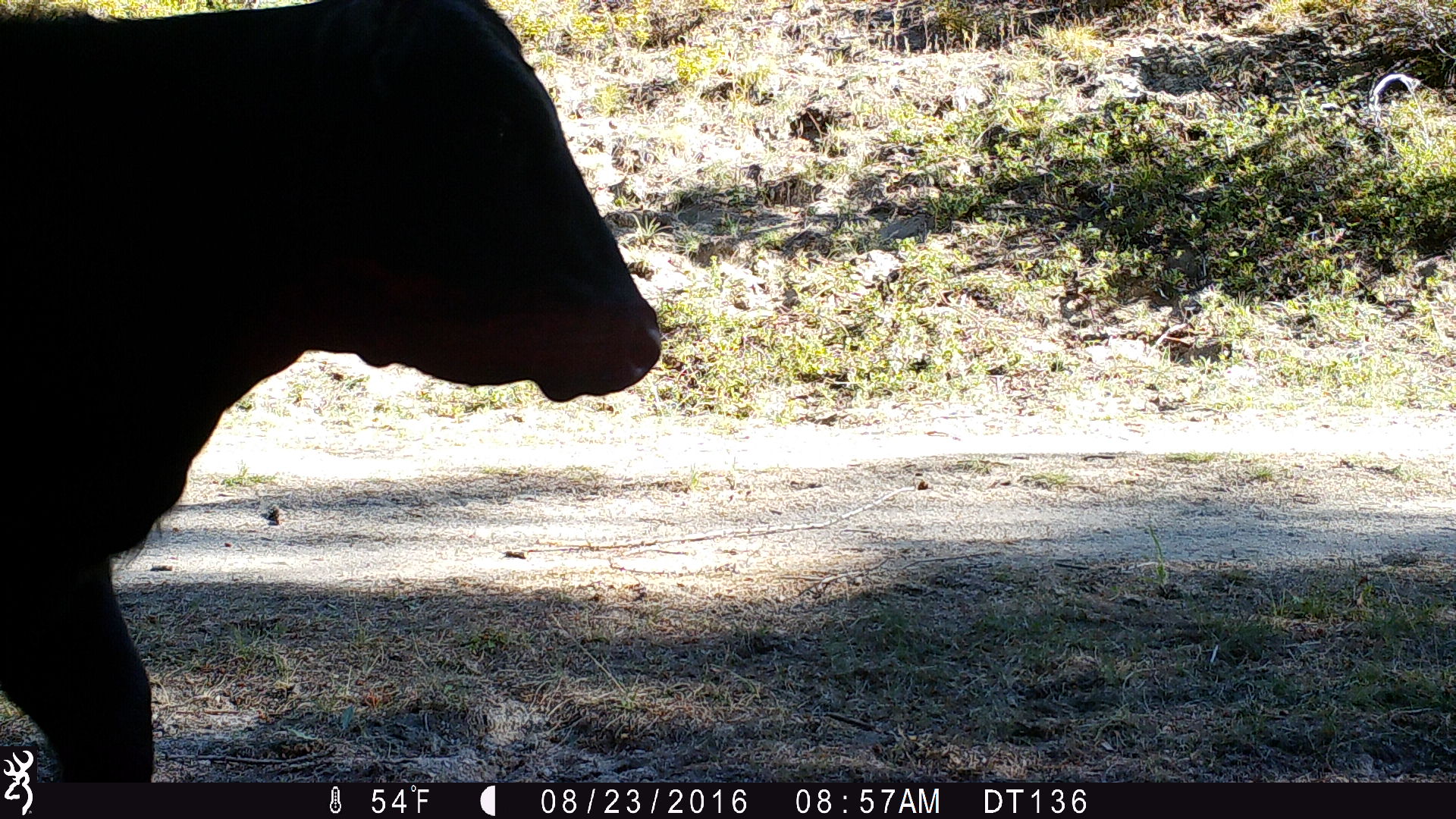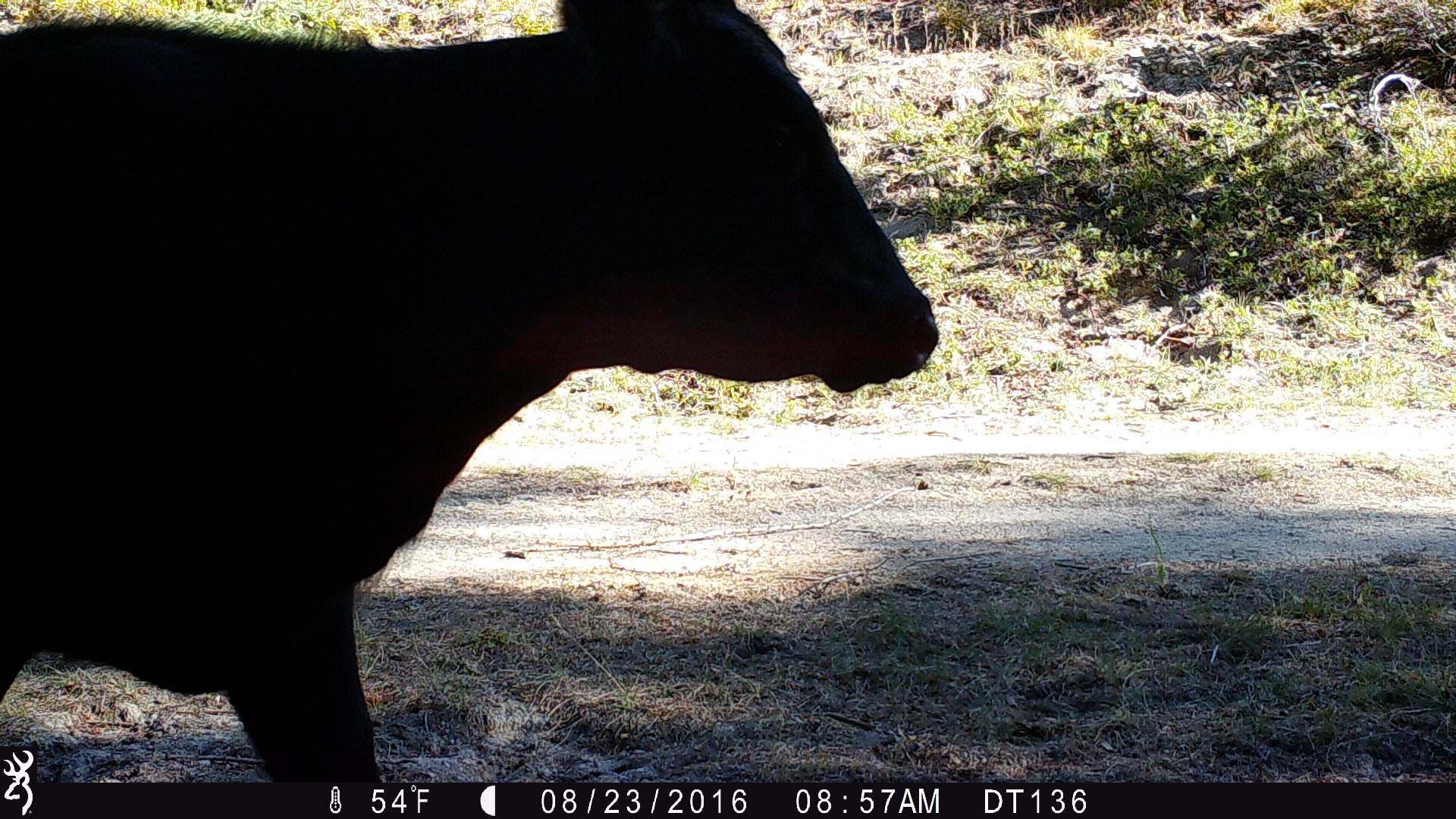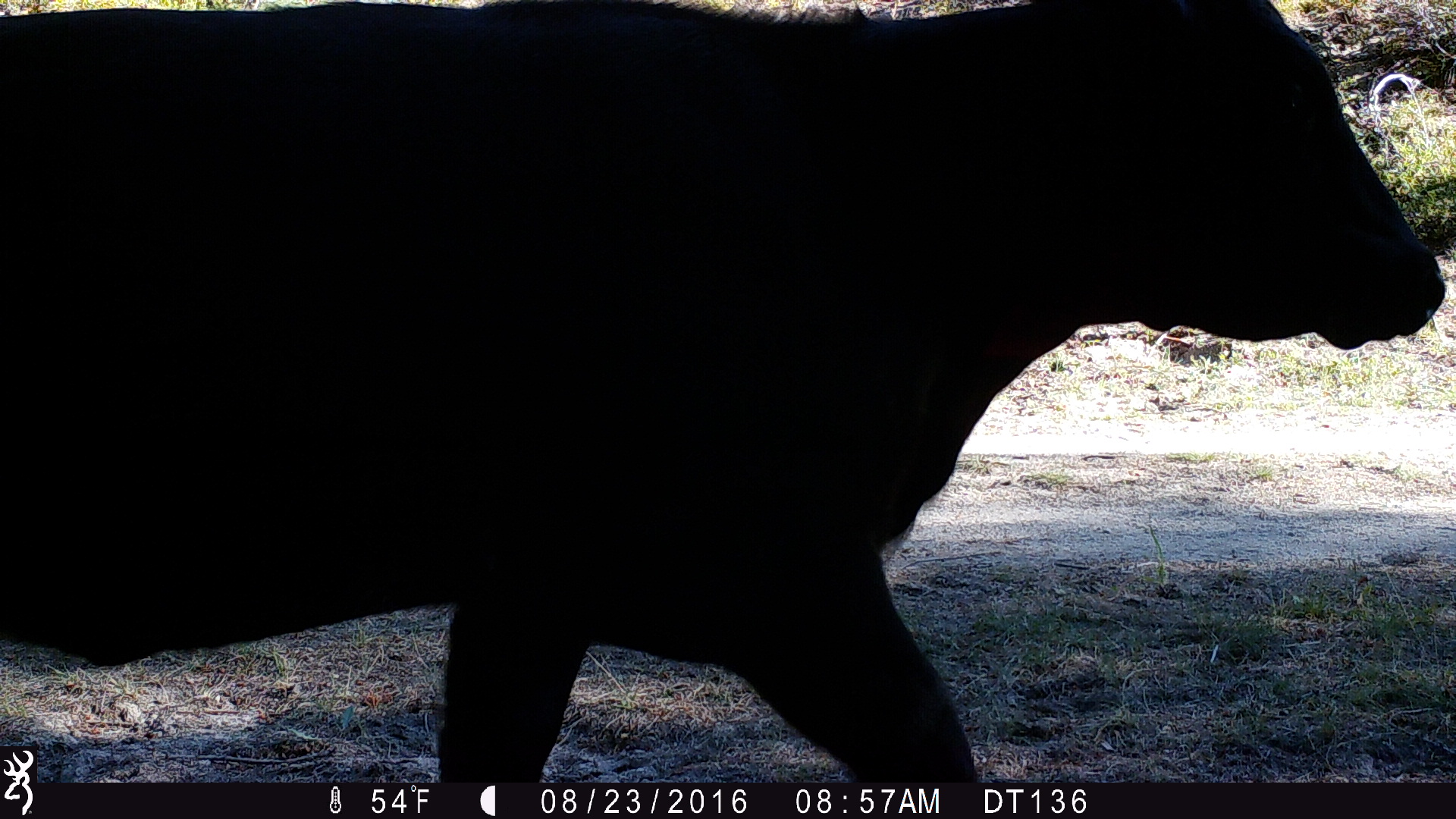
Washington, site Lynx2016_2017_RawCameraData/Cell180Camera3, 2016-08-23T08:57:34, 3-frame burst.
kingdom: Animalia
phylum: Chordata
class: Mammalia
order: Artiodactyla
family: Bovidae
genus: Bos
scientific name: Bos taurus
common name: domestic cattle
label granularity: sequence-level